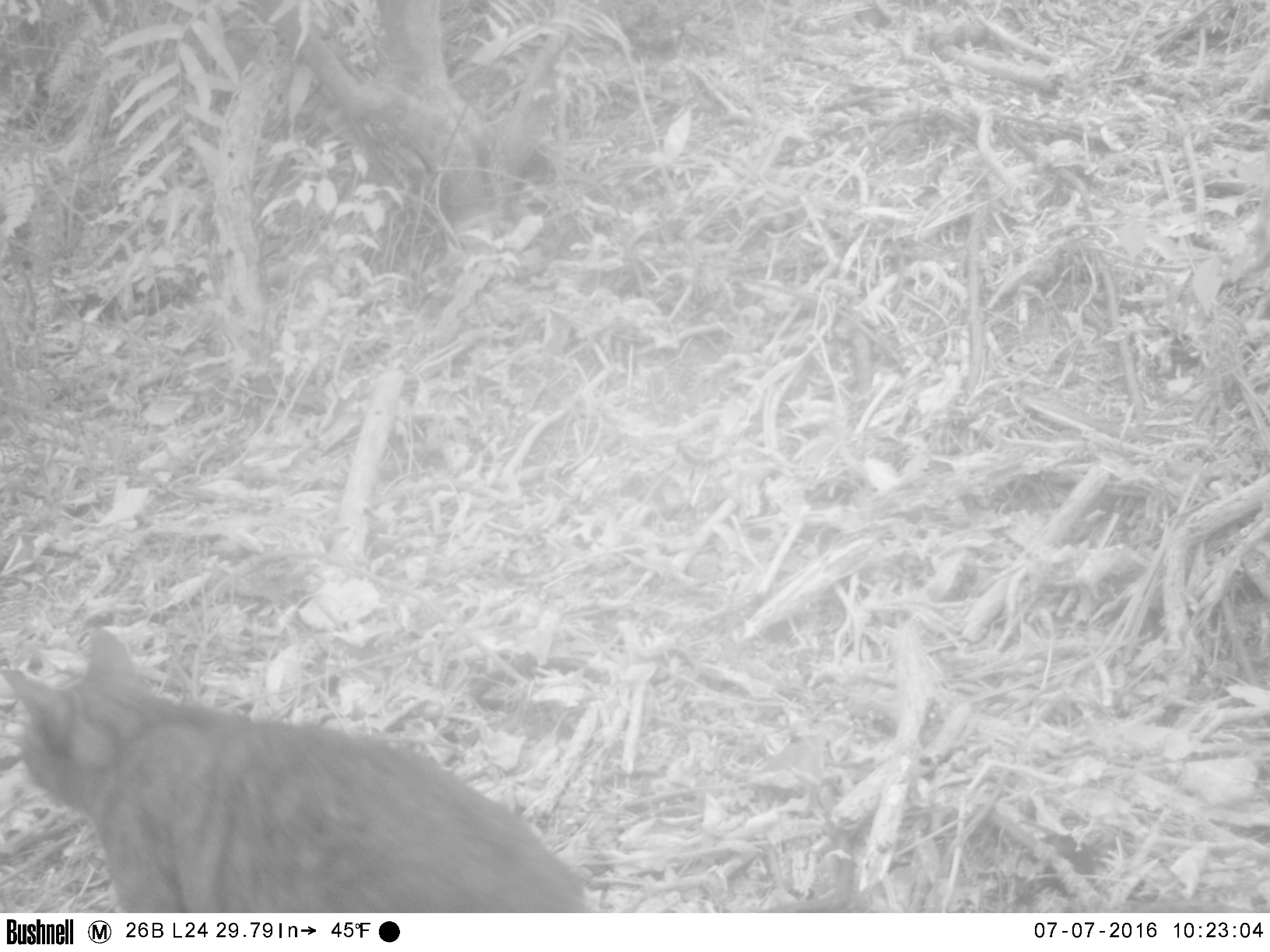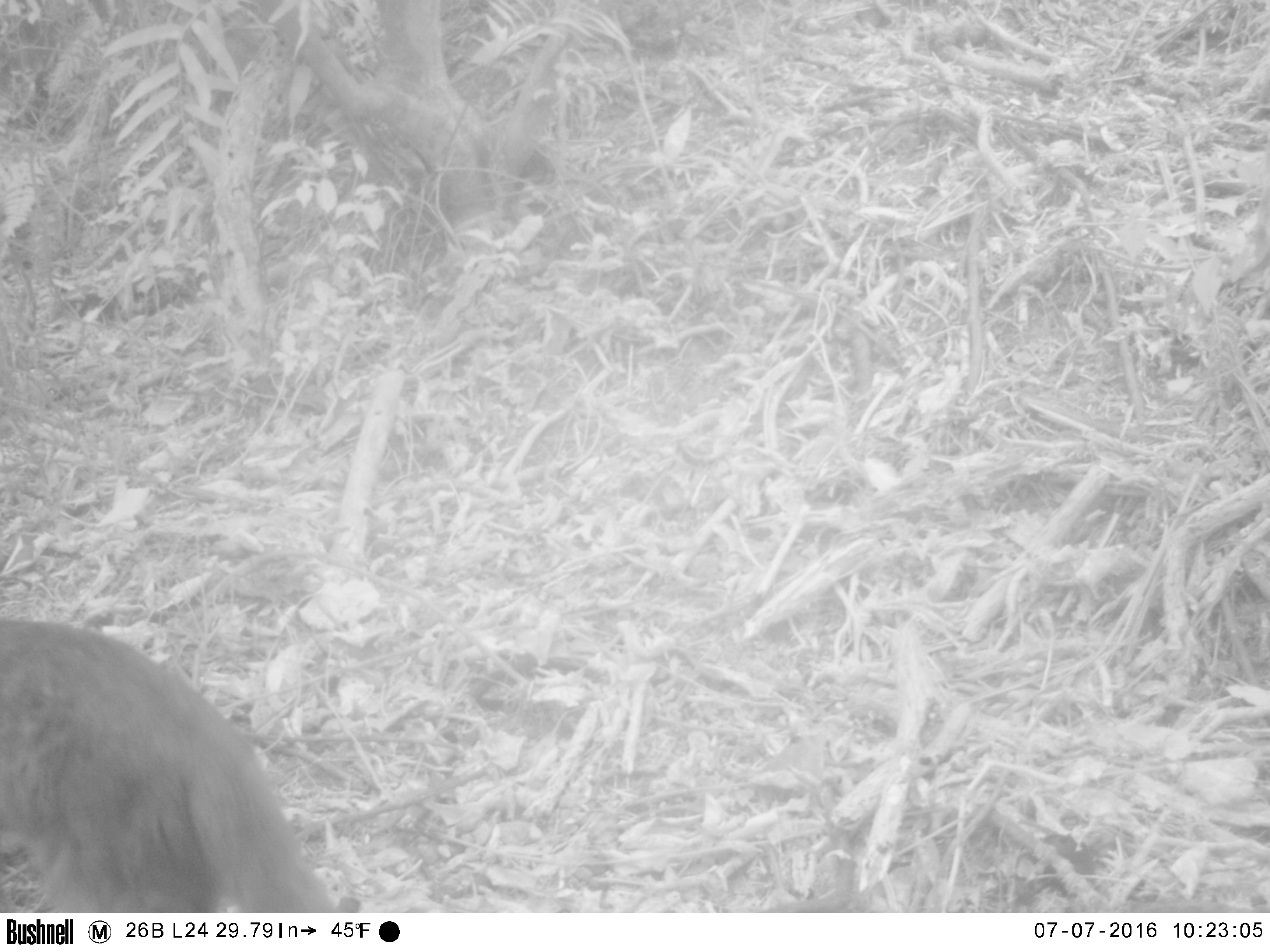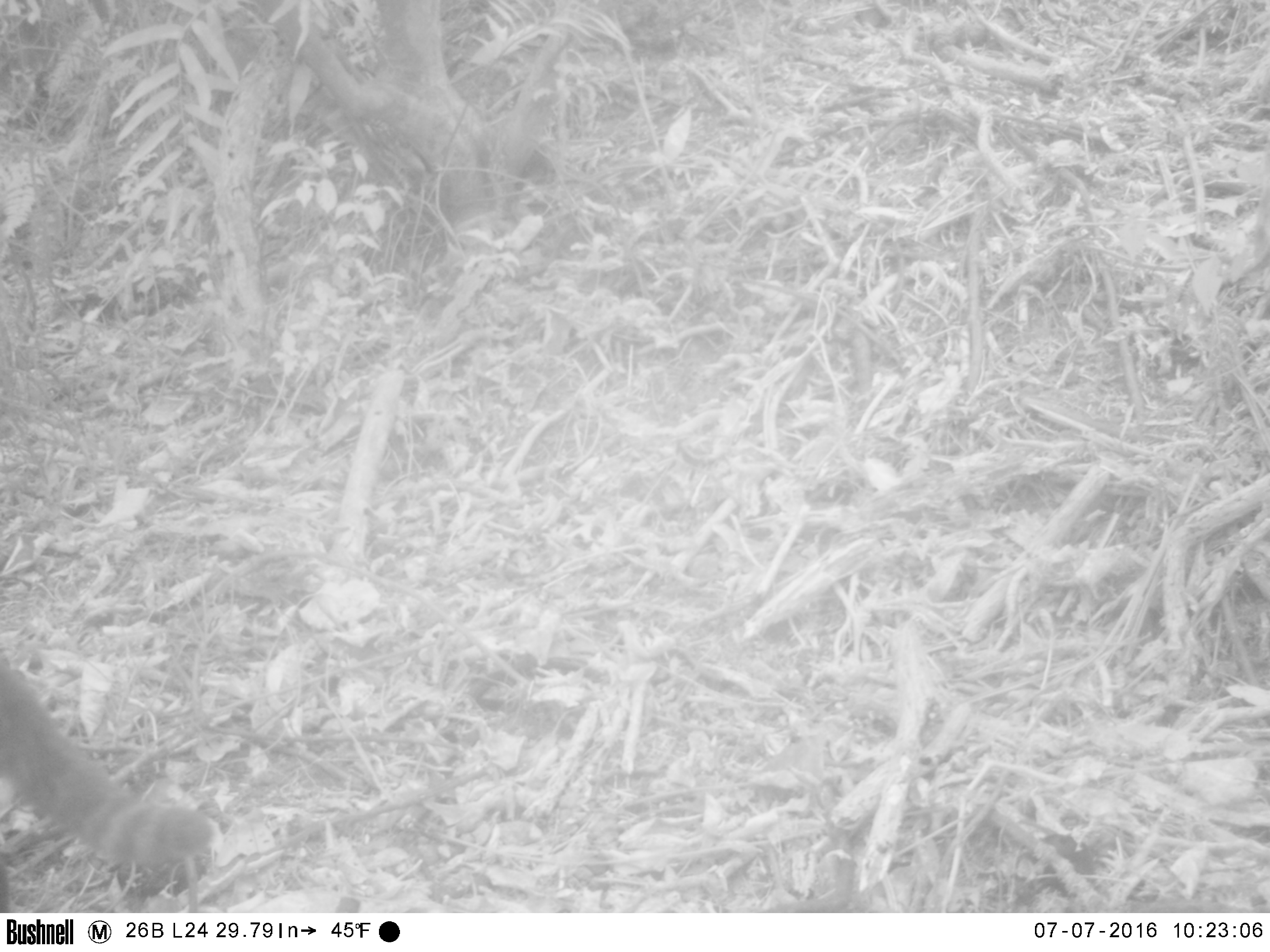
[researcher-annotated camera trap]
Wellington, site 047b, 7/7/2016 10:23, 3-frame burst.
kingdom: Animalia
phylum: Chordata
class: Mammalia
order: Carnivora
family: Felidae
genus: Felis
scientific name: Felis catus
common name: cat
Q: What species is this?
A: Cat (Felis catus).